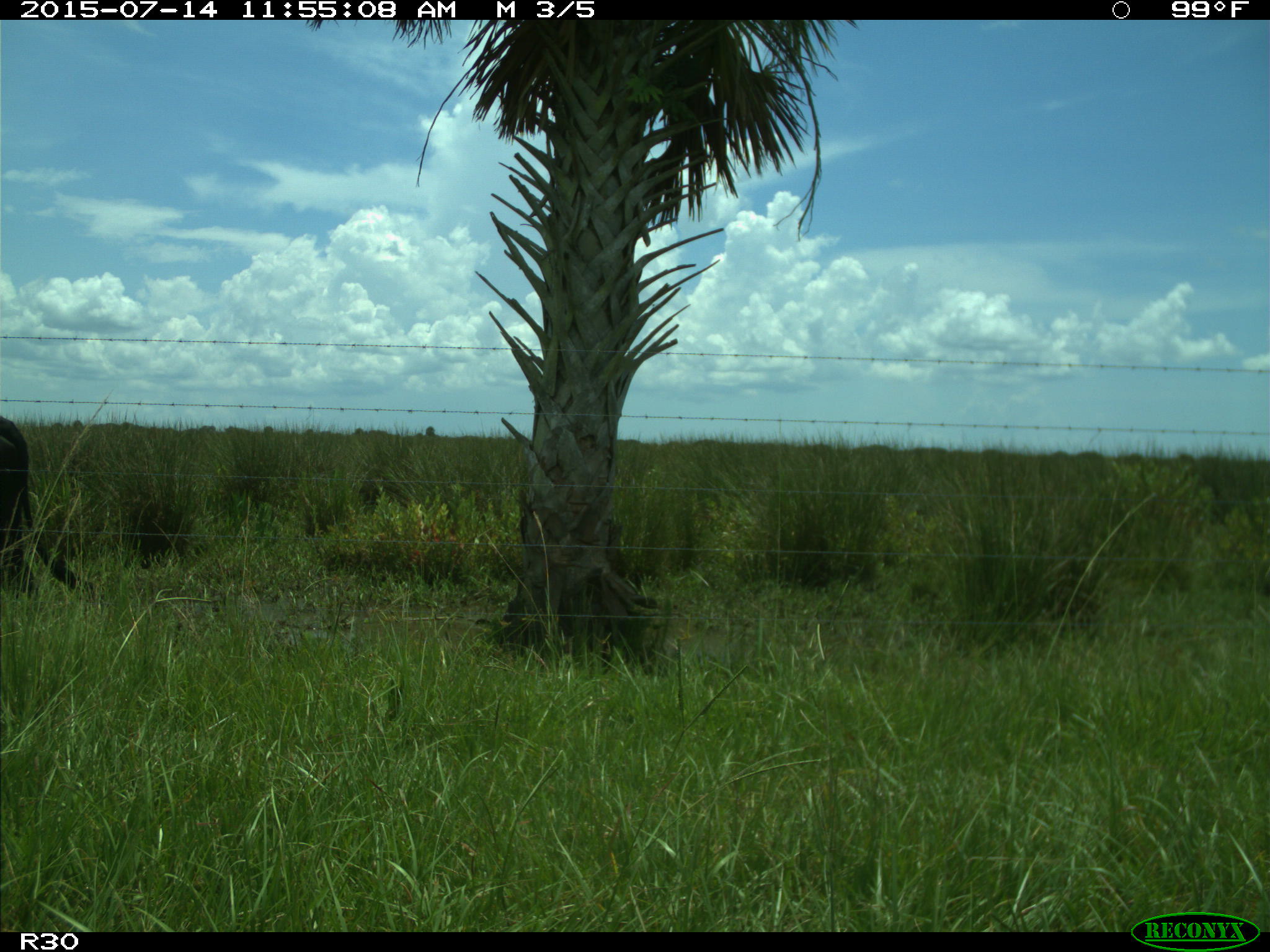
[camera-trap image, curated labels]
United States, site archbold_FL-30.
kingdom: Animalia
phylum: Chordata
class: Mammalia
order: Artiodactyla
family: Bovidae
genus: Bos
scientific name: Bos taurus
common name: domestic cow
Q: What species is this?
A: Bos taurus (domestic cow).